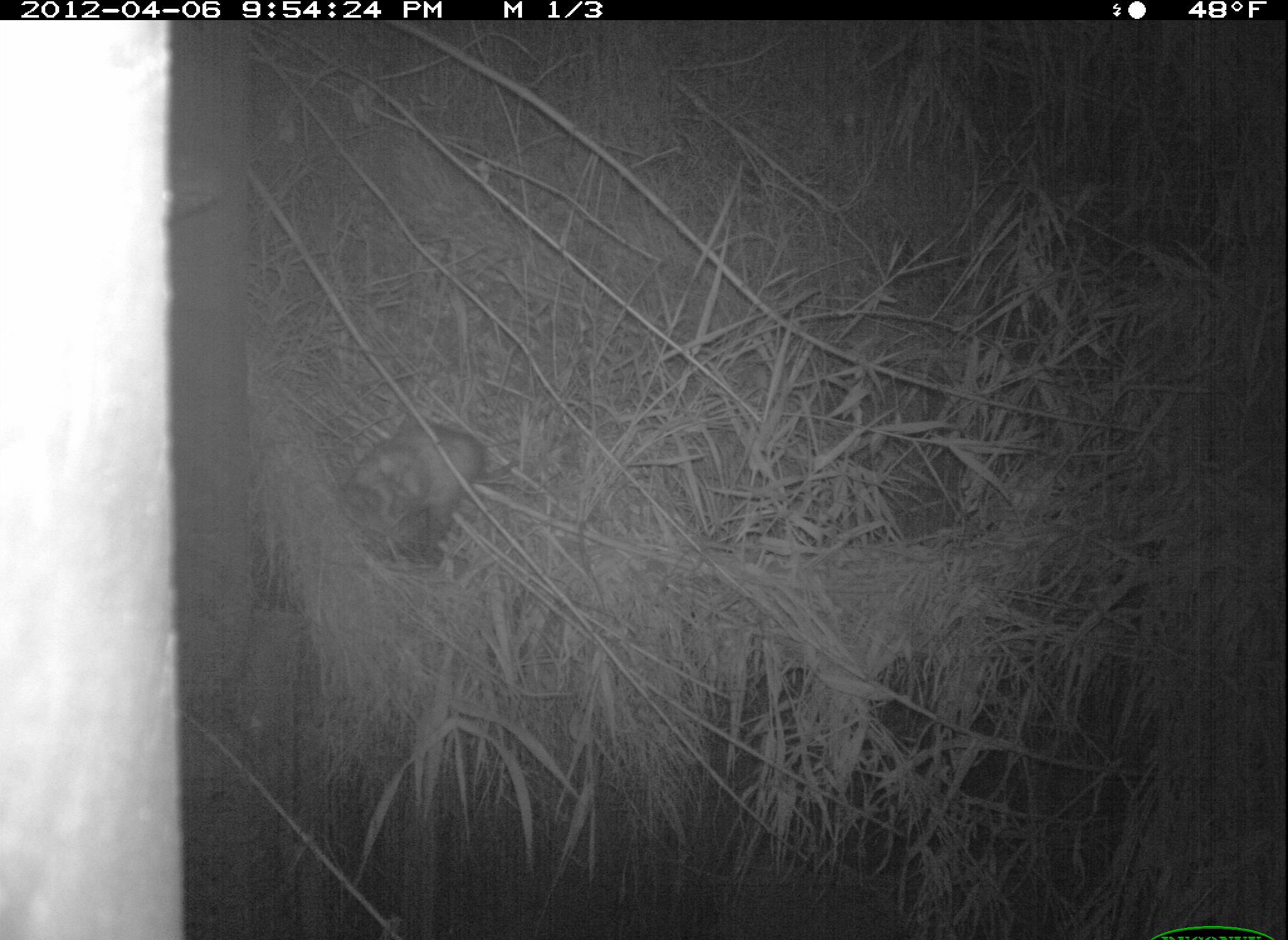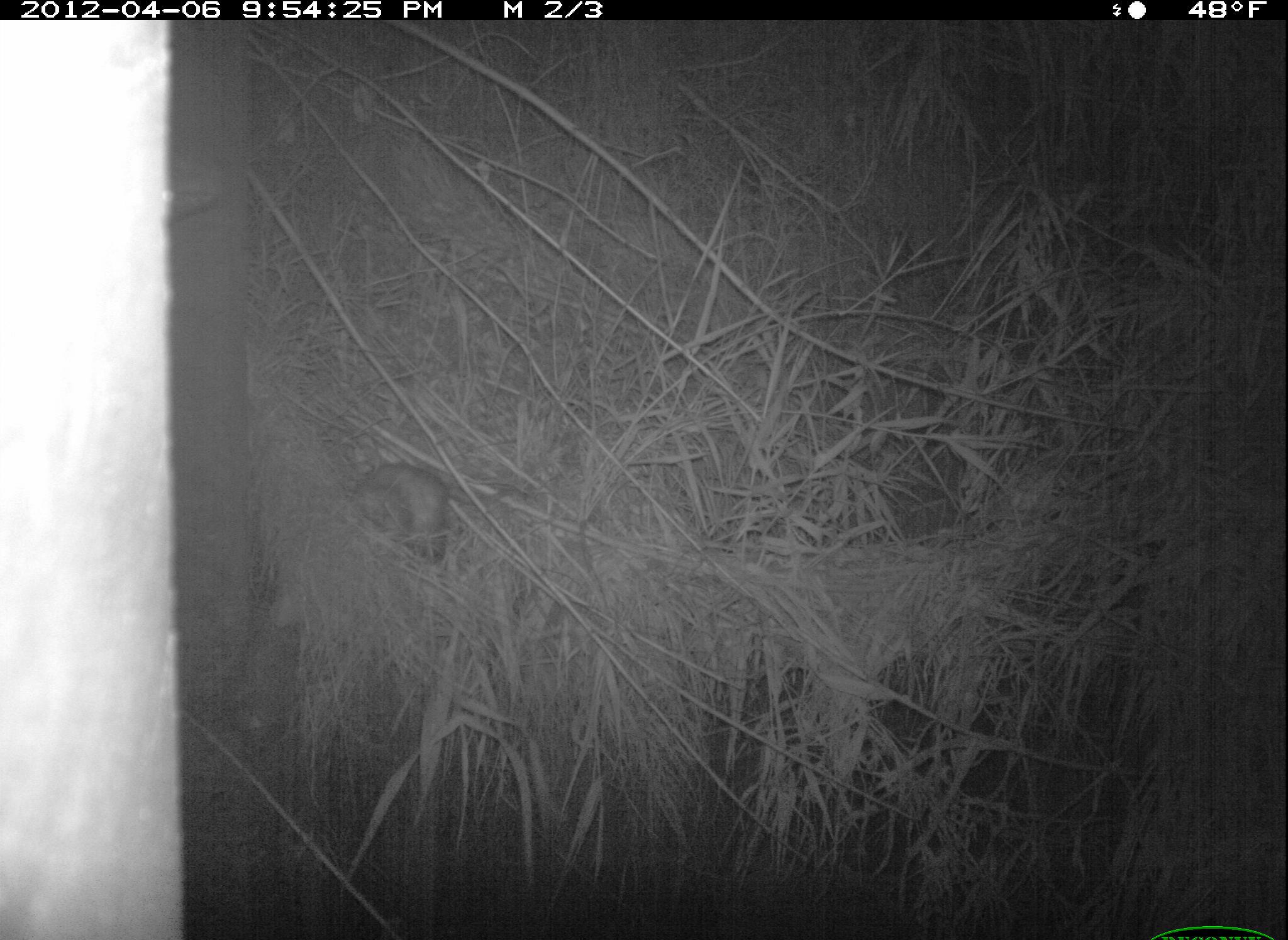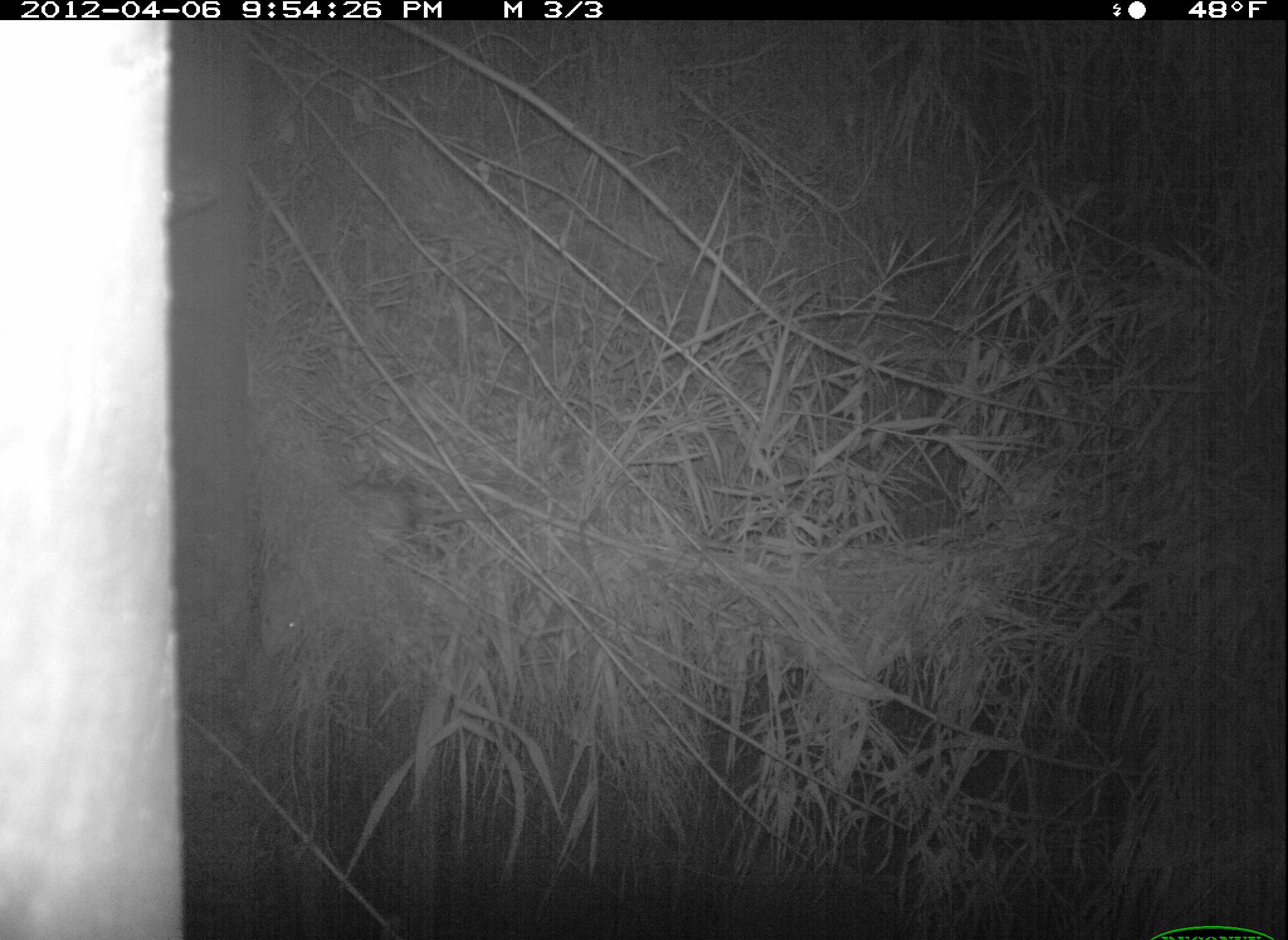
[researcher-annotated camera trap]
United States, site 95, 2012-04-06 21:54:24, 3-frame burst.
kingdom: Animalia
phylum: Chordata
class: Mammalia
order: Didelphimorphia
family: Didelphidae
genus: Didelphis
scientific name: Didelphis virginiana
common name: virginia opossum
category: opossum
Opossum (virginia opossum) (Didelphis virginiana).